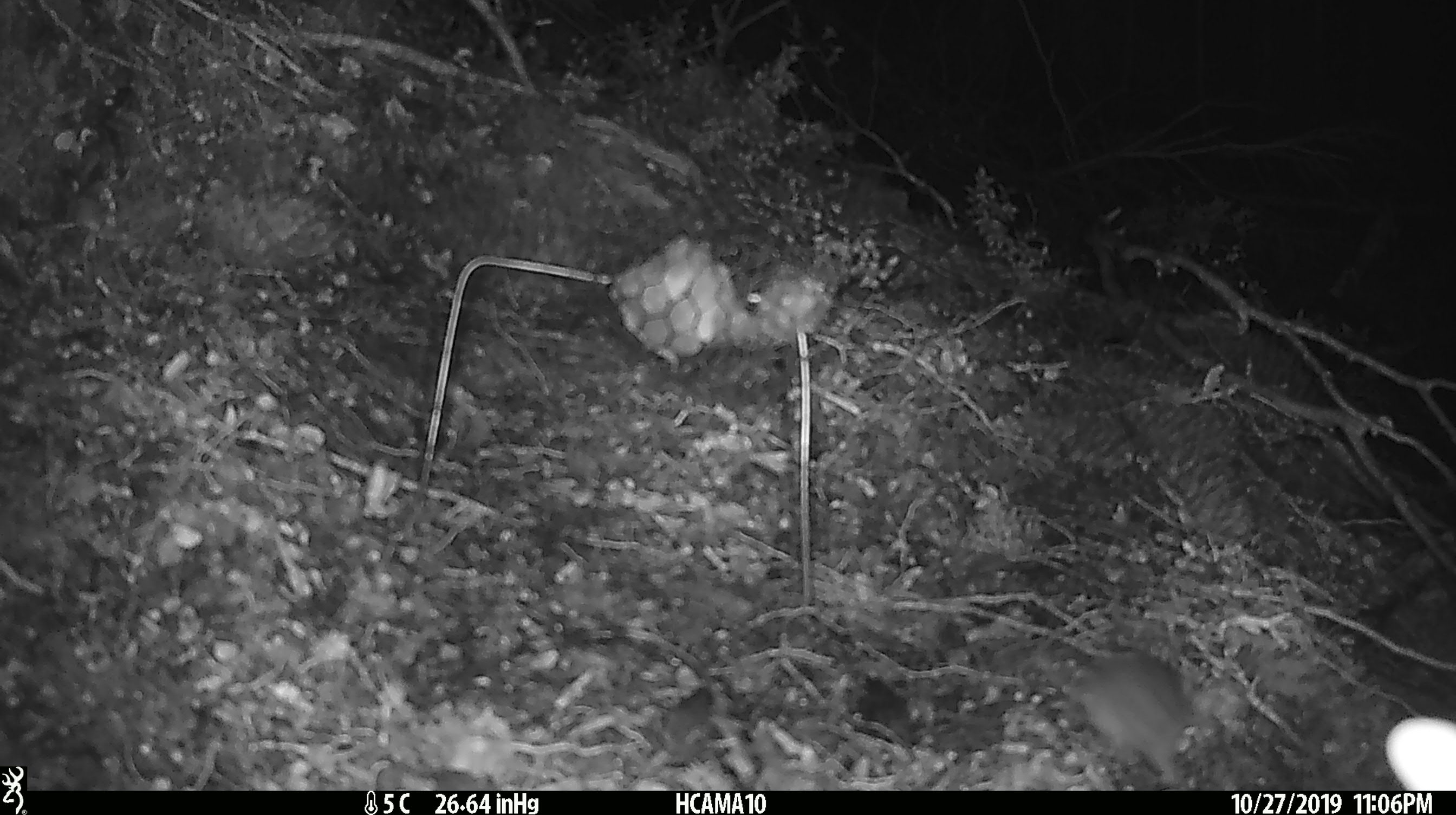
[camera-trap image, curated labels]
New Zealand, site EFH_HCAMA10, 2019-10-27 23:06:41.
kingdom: Animalia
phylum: Chordata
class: Mammalia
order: Rodentia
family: Muridae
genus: Mus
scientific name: Mus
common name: mouse